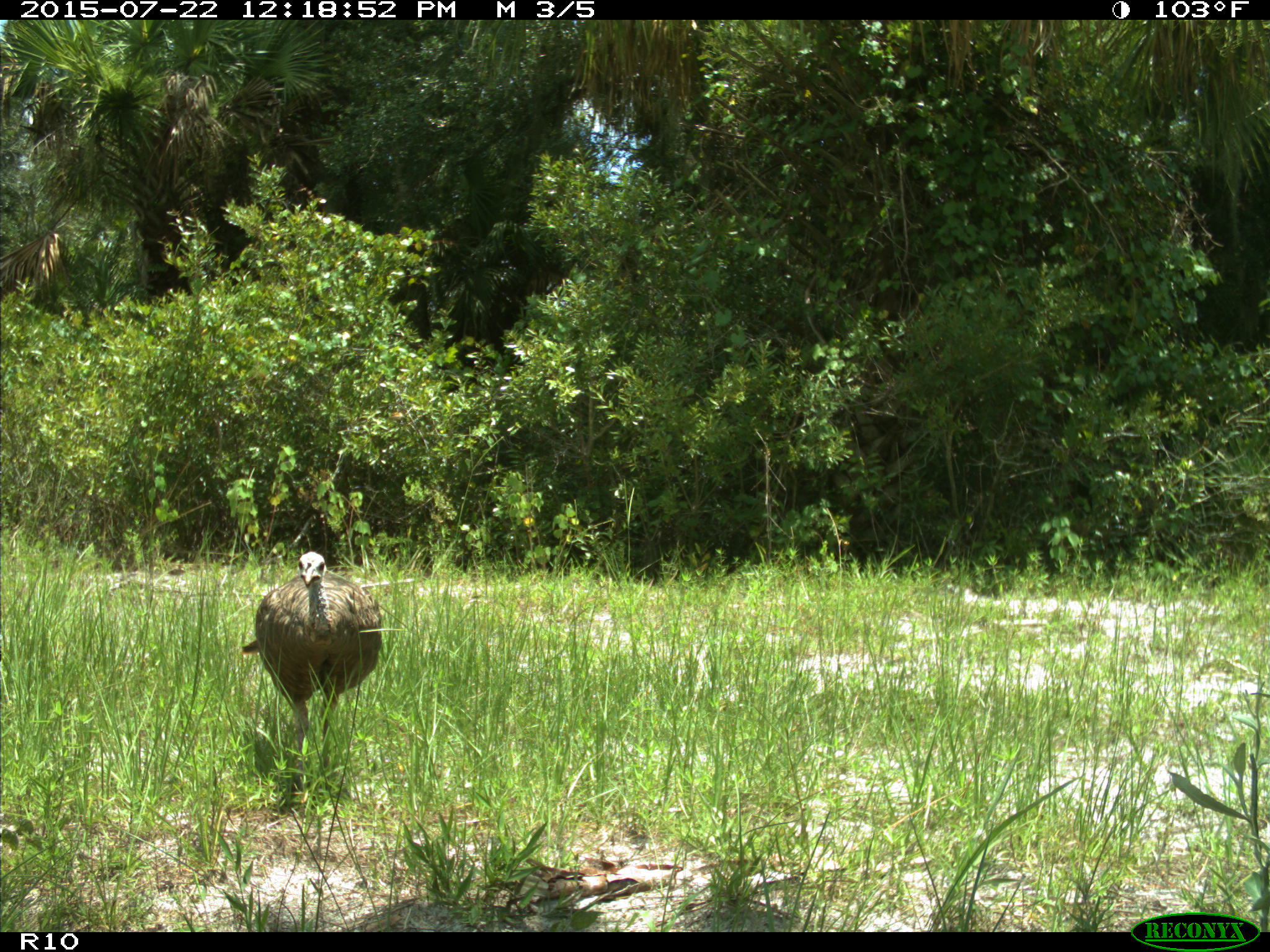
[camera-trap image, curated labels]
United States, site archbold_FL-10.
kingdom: Animalia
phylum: Chordata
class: Aves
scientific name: Aves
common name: birds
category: unidentified bird